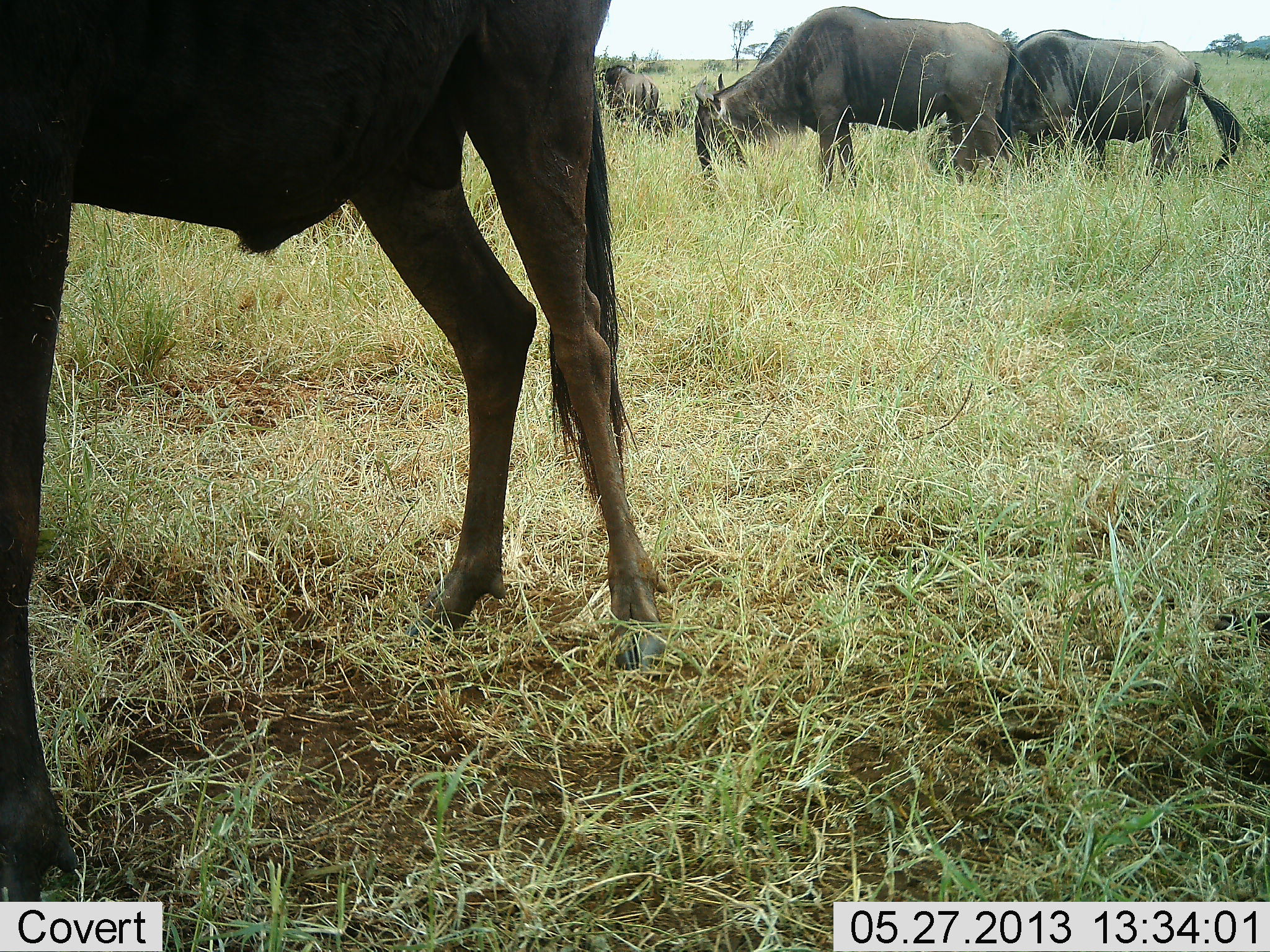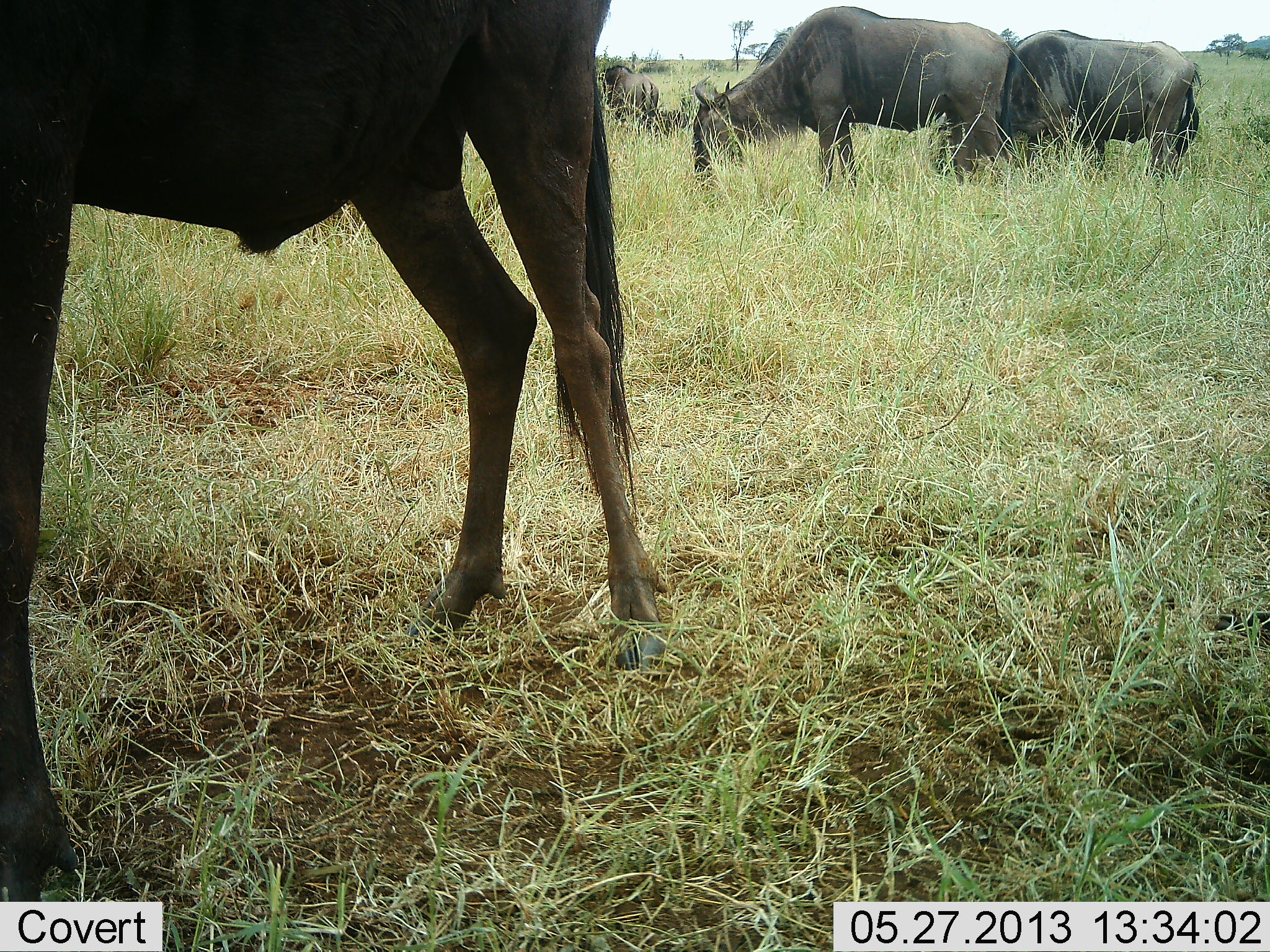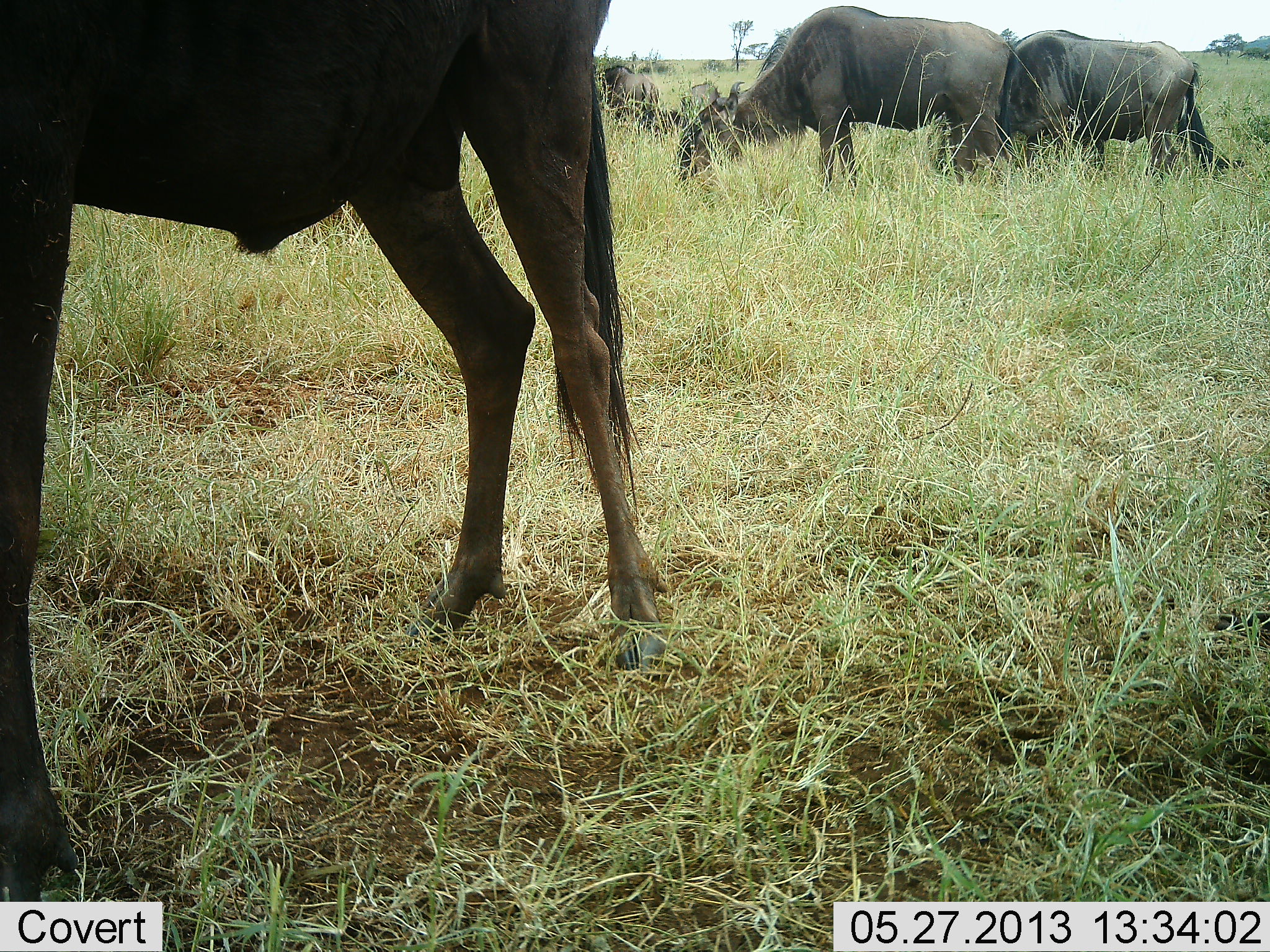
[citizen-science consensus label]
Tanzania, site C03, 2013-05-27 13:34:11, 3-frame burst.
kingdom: Animalia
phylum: Chordata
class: Mammalia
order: Artiodactyla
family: Bovidae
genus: Connochaetes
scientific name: Connochaetes taurinus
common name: blue wildebeest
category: wildebeest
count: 5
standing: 50%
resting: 12%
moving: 8%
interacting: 0%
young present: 4%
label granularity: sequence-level